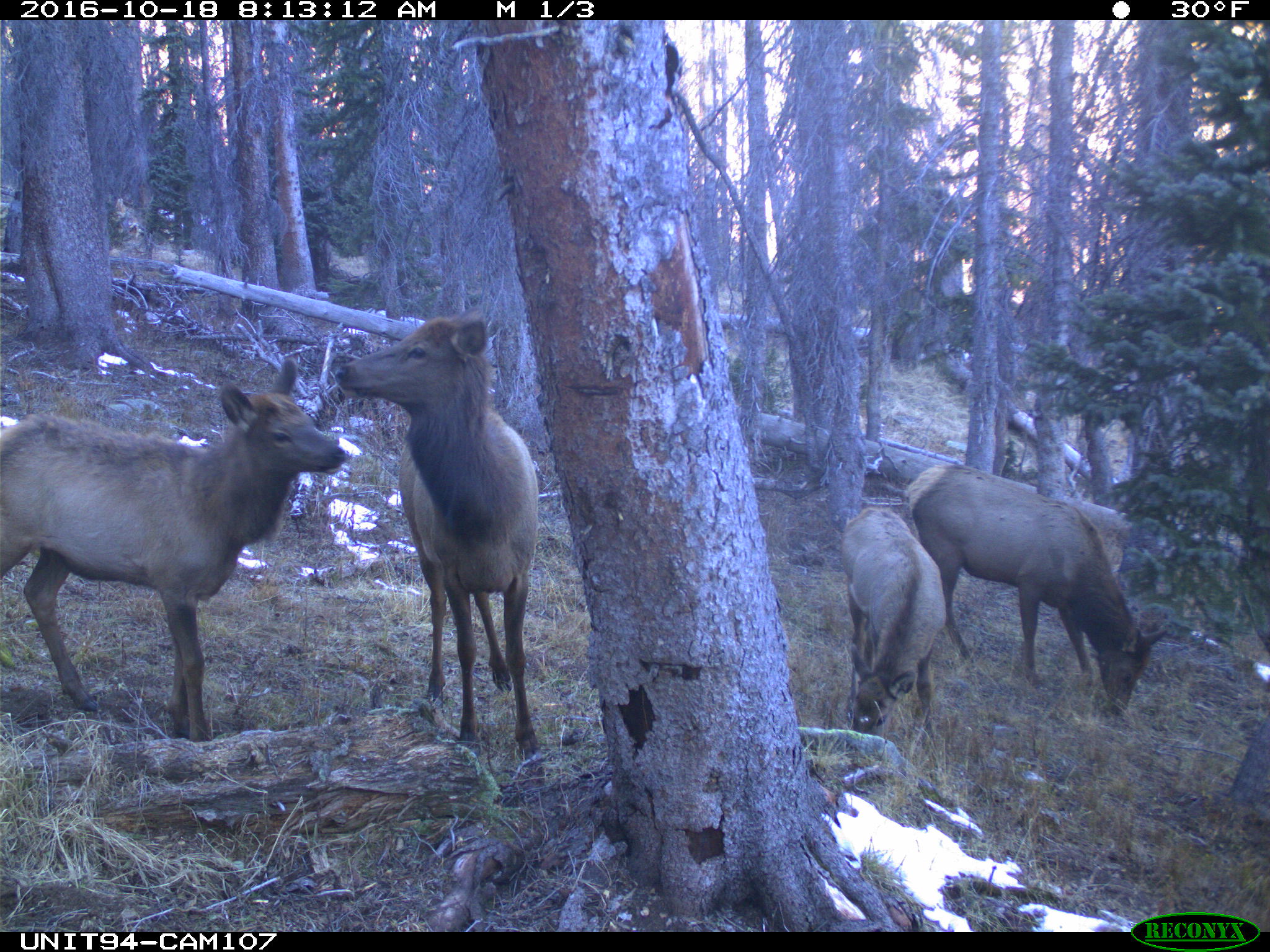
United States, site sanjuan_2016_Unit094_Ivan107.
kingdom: Animalia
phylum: Chordata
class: Mammalia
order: Artiodactyla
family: Cervidae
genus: Cervus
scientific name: Cervus elaphus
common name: red deer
Cervus elaphus (red deer).